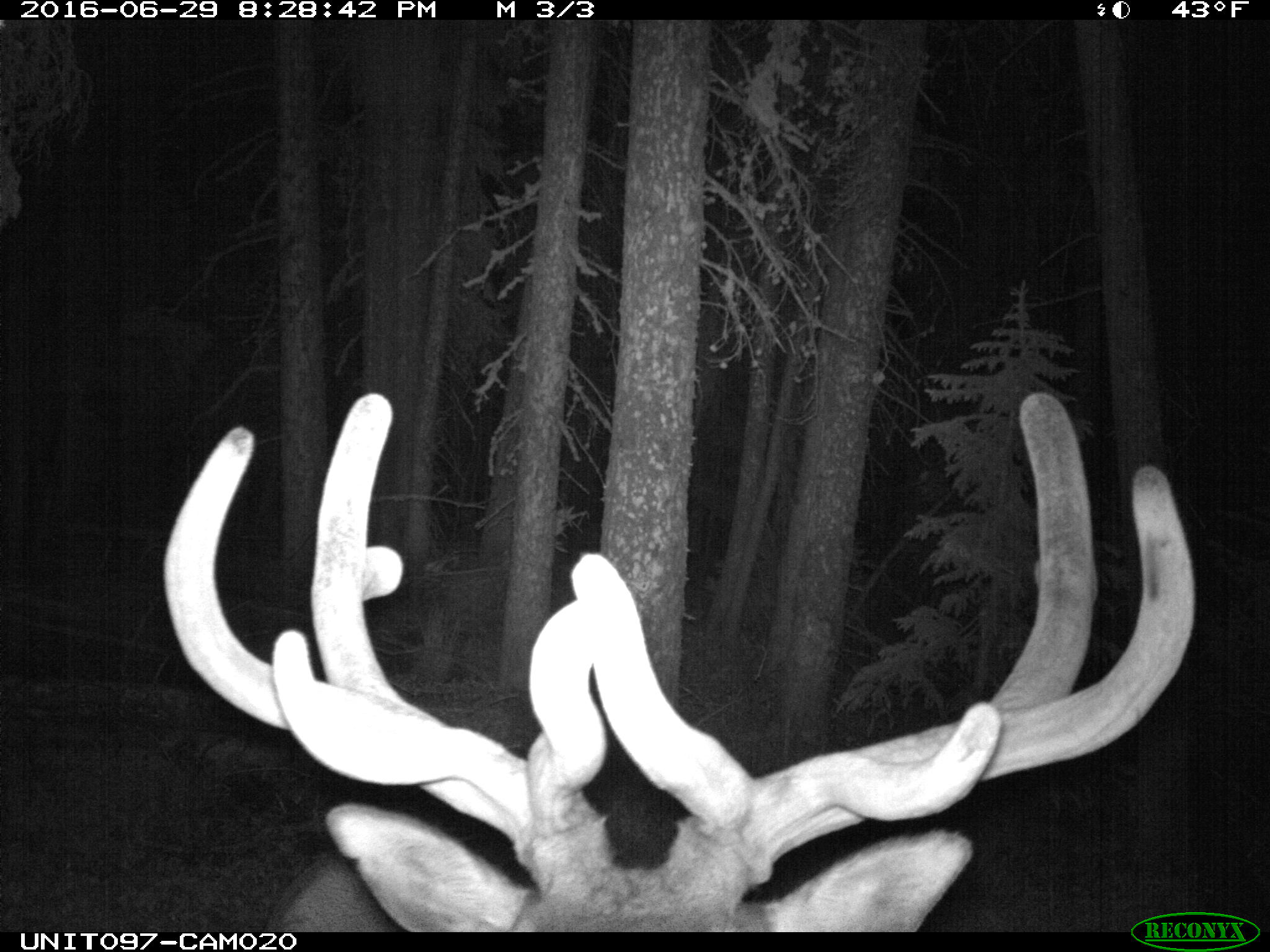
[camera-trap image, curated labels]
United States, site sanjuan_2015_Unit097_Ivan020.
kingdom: Animalia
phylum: Chordata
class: Mammalia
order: Artiodactyla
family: Cervidae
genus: Cervus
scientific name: Cervus elaphus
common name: red deer